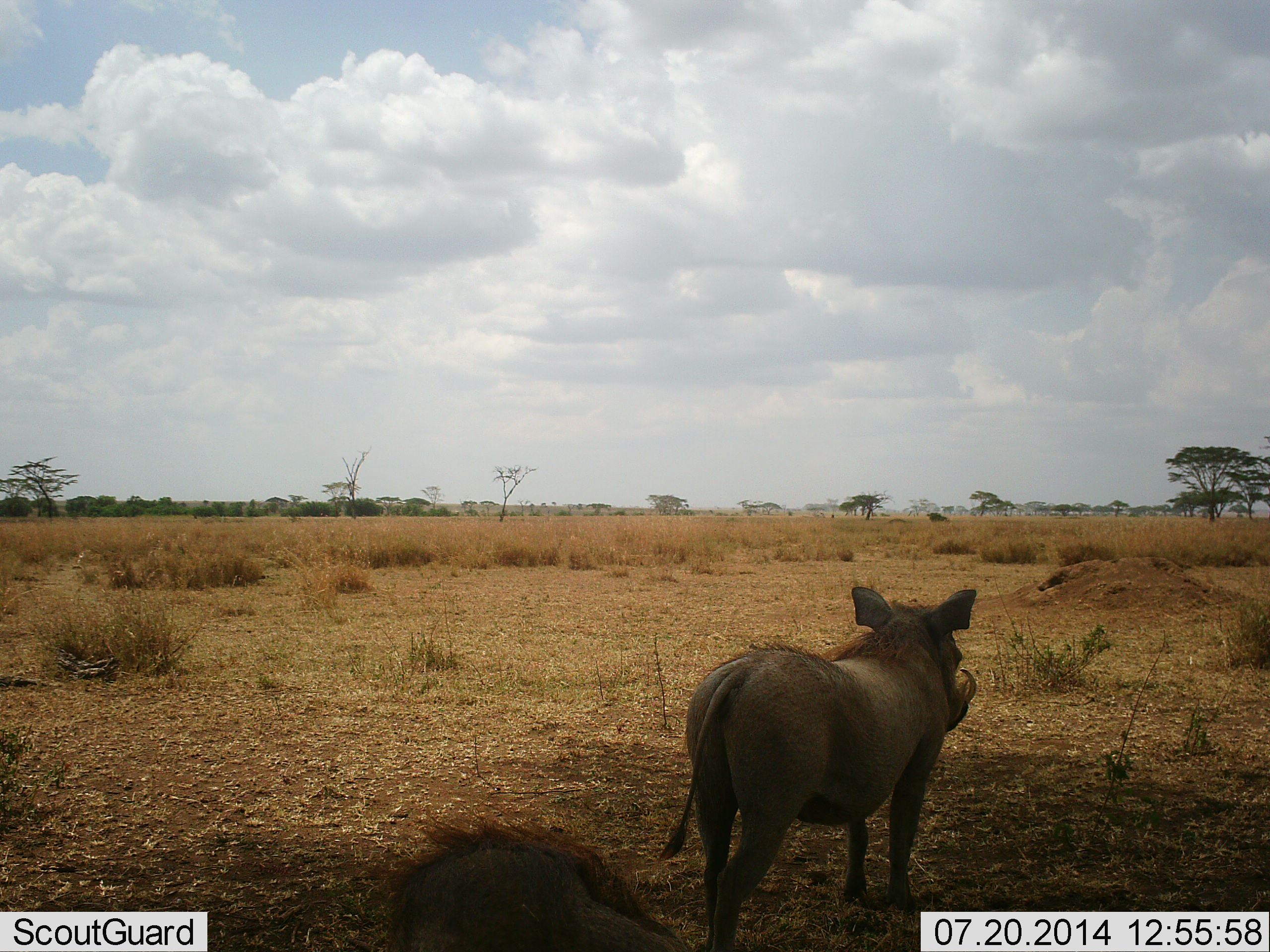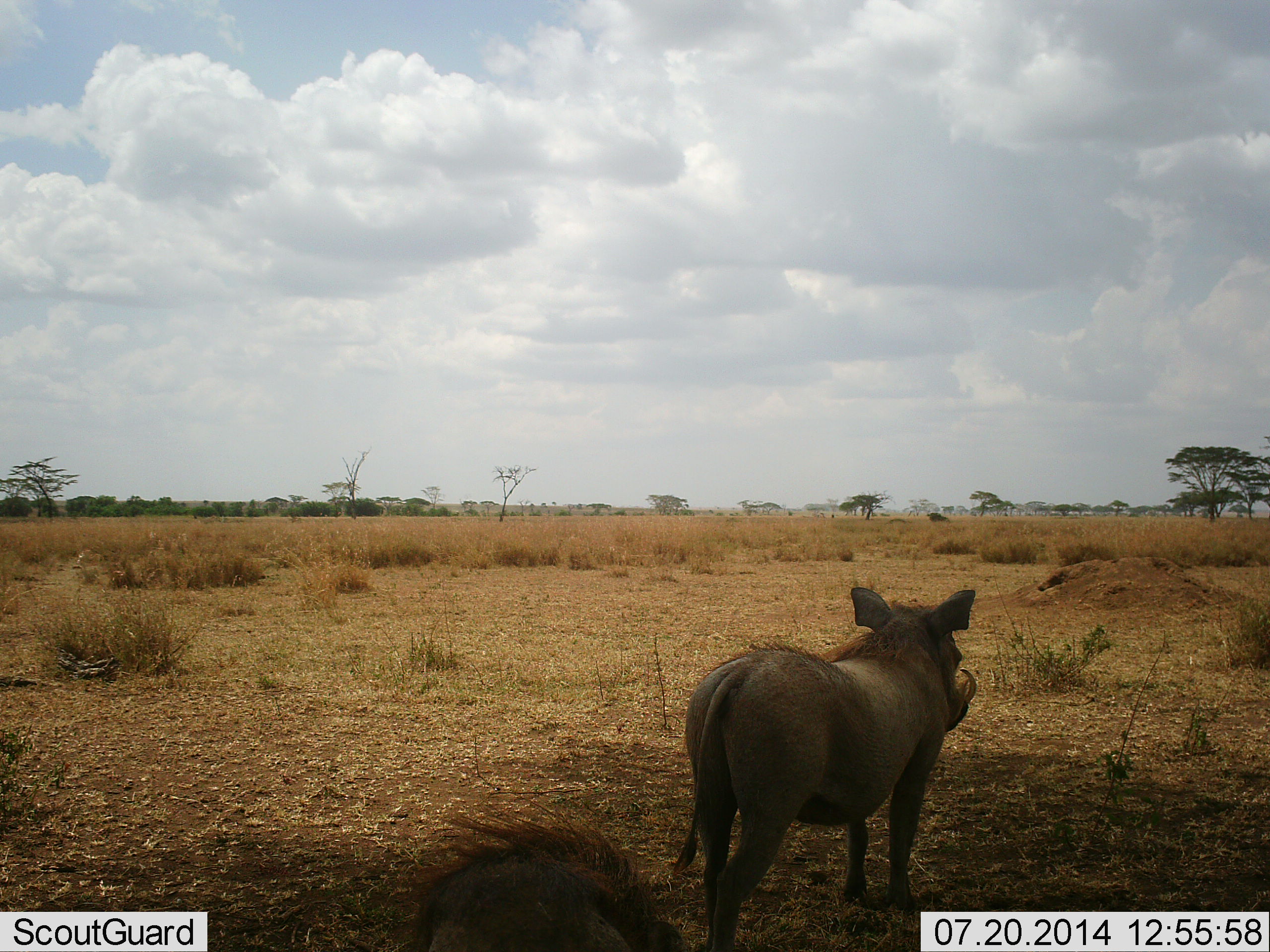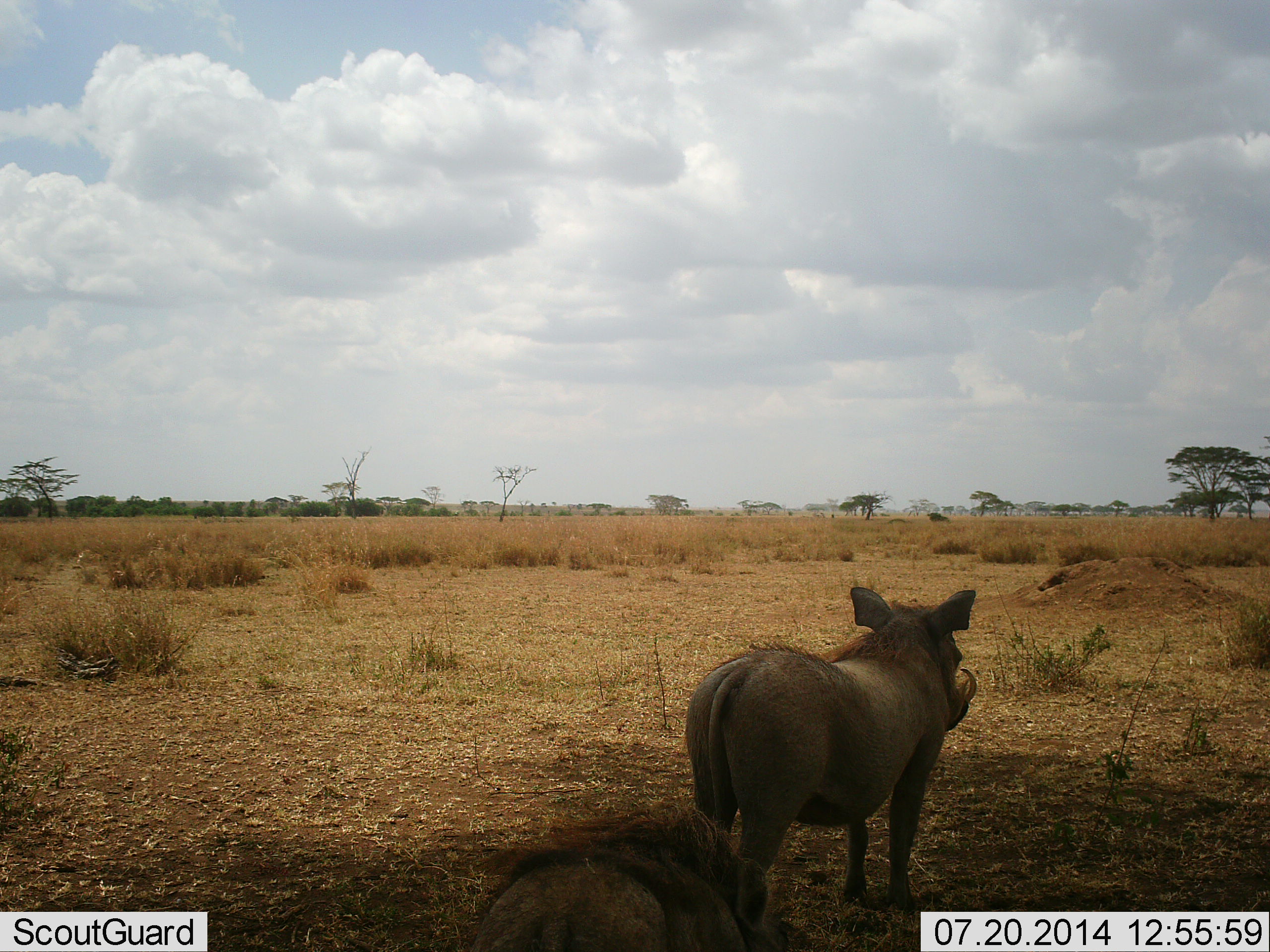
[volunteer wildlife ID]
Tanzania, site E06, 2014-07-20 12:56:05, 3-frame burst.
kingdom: Animalia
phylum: Chordata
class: Mammalia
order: Artiodactyla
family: Suidae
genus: Phacochoerus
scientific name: Phacochoerus africanus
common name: warthog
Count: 2.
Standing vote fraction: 80%.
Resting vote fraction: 20%.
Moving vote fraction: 50%.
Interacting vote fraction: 0%.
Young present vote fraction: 0%.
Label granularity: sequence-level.